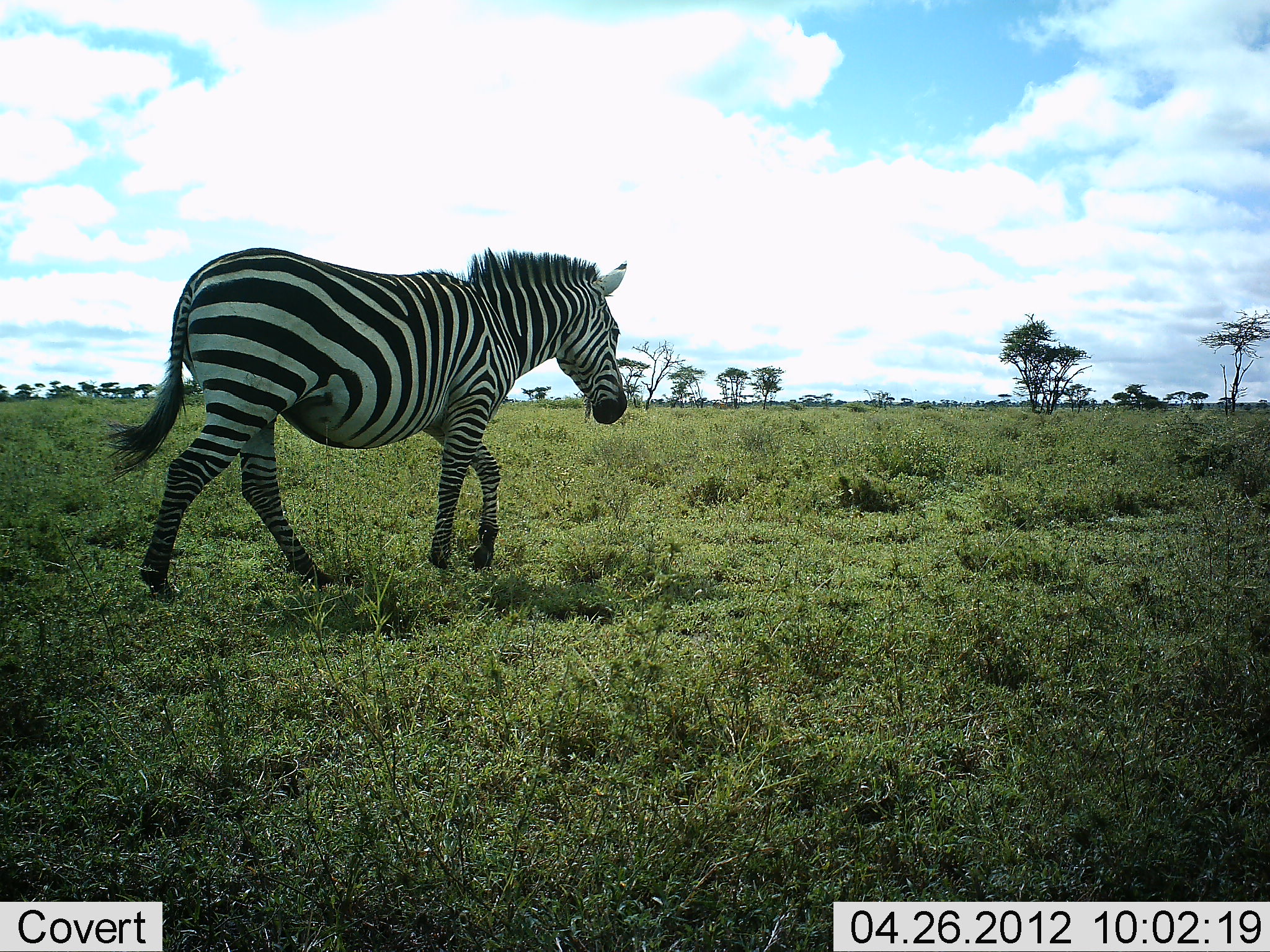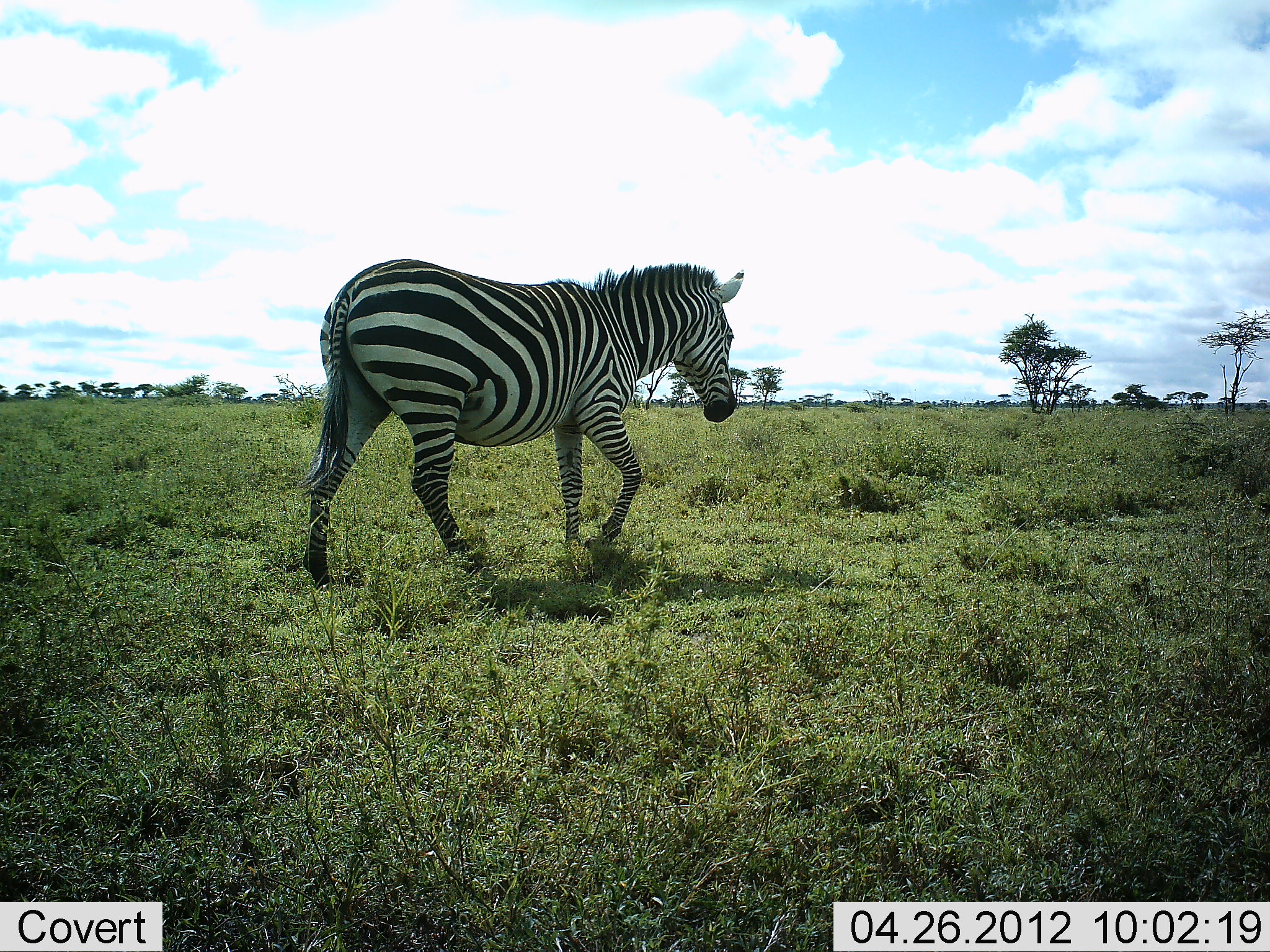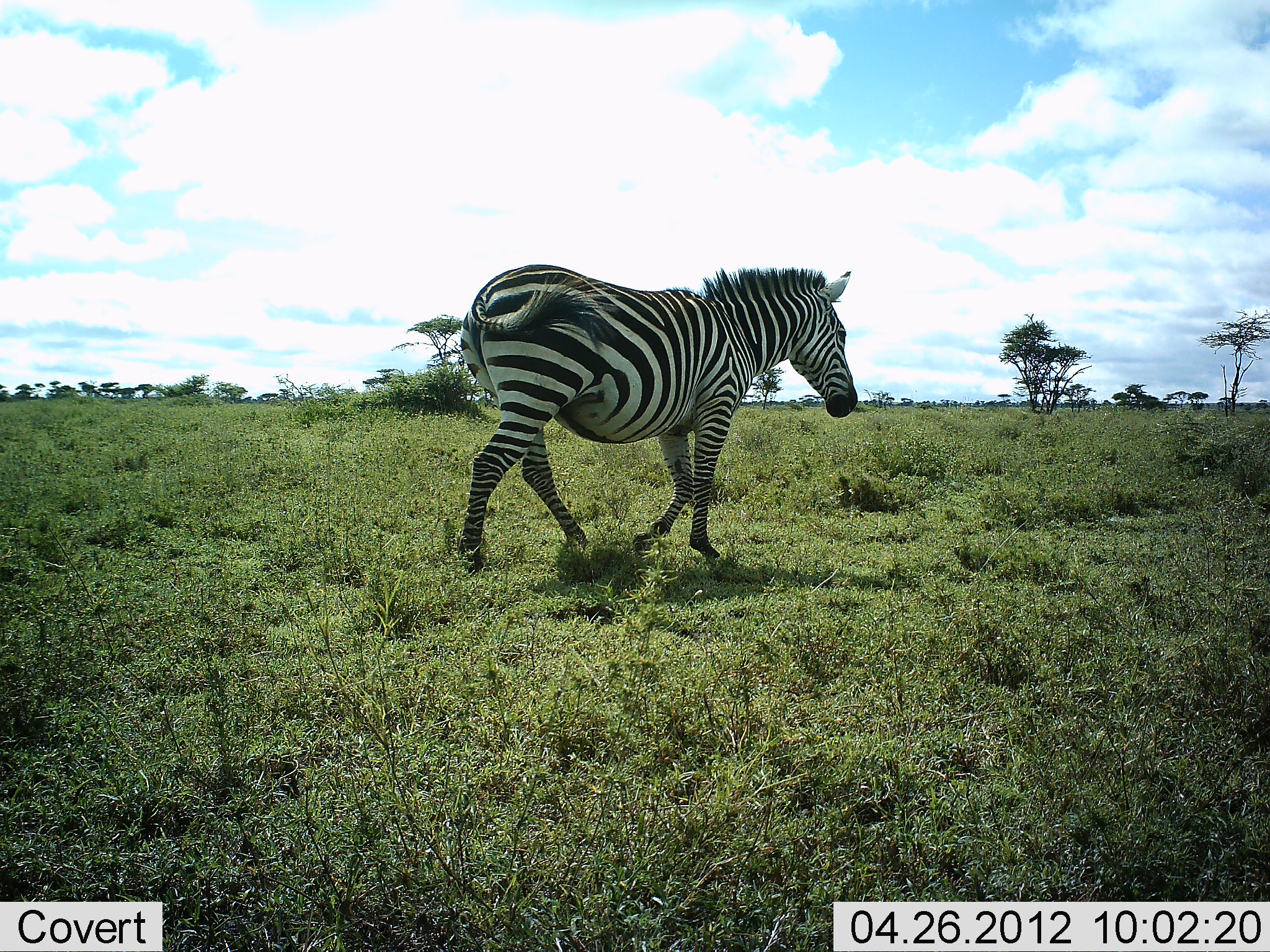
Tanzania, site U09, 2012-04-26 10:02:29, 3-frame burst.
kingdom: Animalia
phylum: Chordata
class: Mammalia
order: Perissodactyla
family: Equidae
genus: Equus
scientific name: Equus quagga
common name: plains zebra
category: zebra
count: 1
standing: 6%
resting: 0%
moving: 100%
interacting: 0%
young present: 0%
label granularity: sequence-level